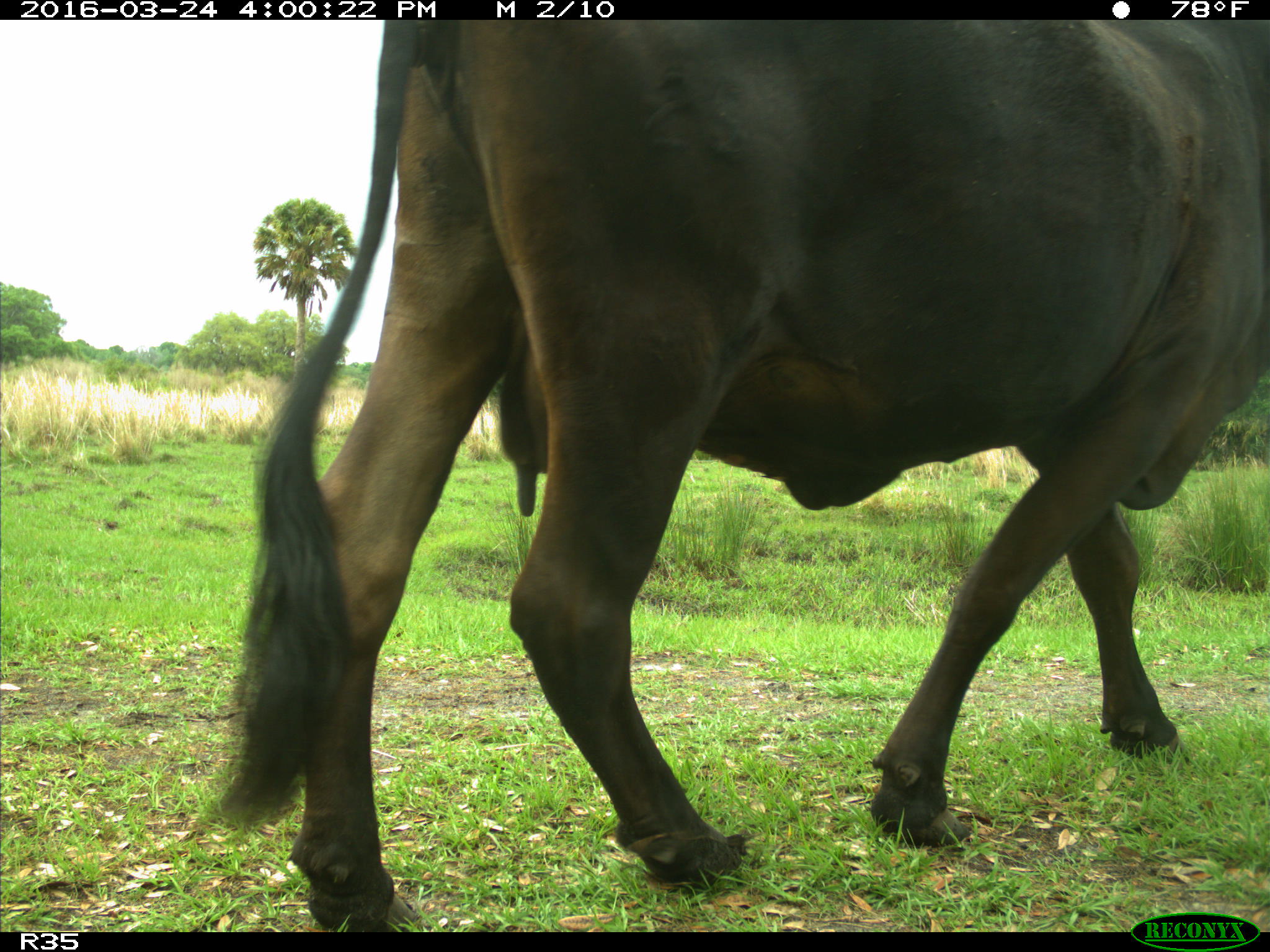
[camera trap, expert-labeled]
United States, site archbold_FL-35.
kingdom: Animalia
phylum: Chordata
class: Mammalia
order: Artiodactyla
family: Bovidae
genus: Bos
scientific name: Bos taurus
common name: domestic cow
Bos taurus (domestic cow).